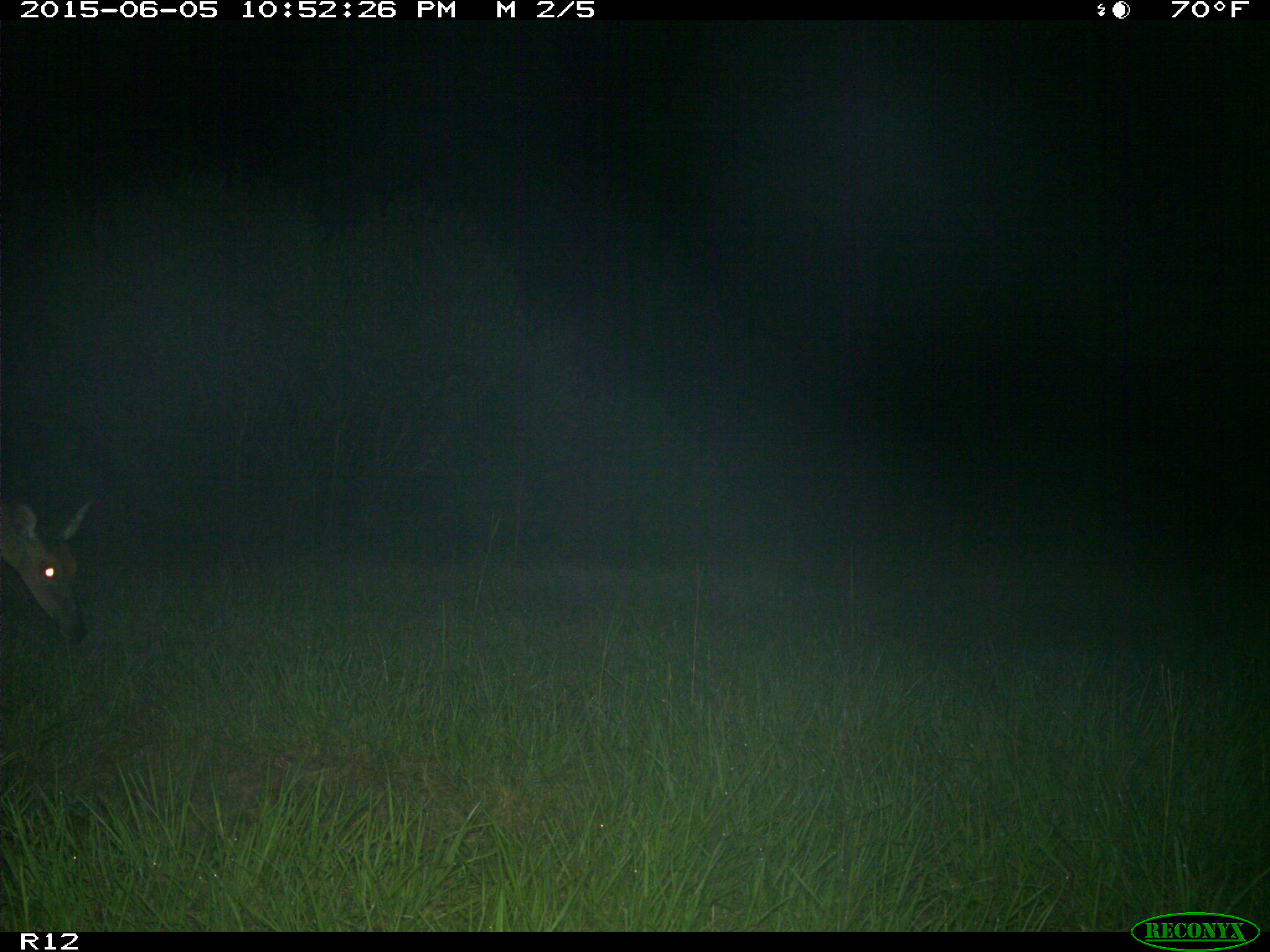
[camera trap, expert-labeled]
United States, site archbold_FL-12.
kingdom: Animalia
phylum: Chordata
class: Mammalia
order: Artiodactyla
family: Cervidae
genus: Odocoileus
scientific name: Odocoileus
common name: deer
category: unidentified deer